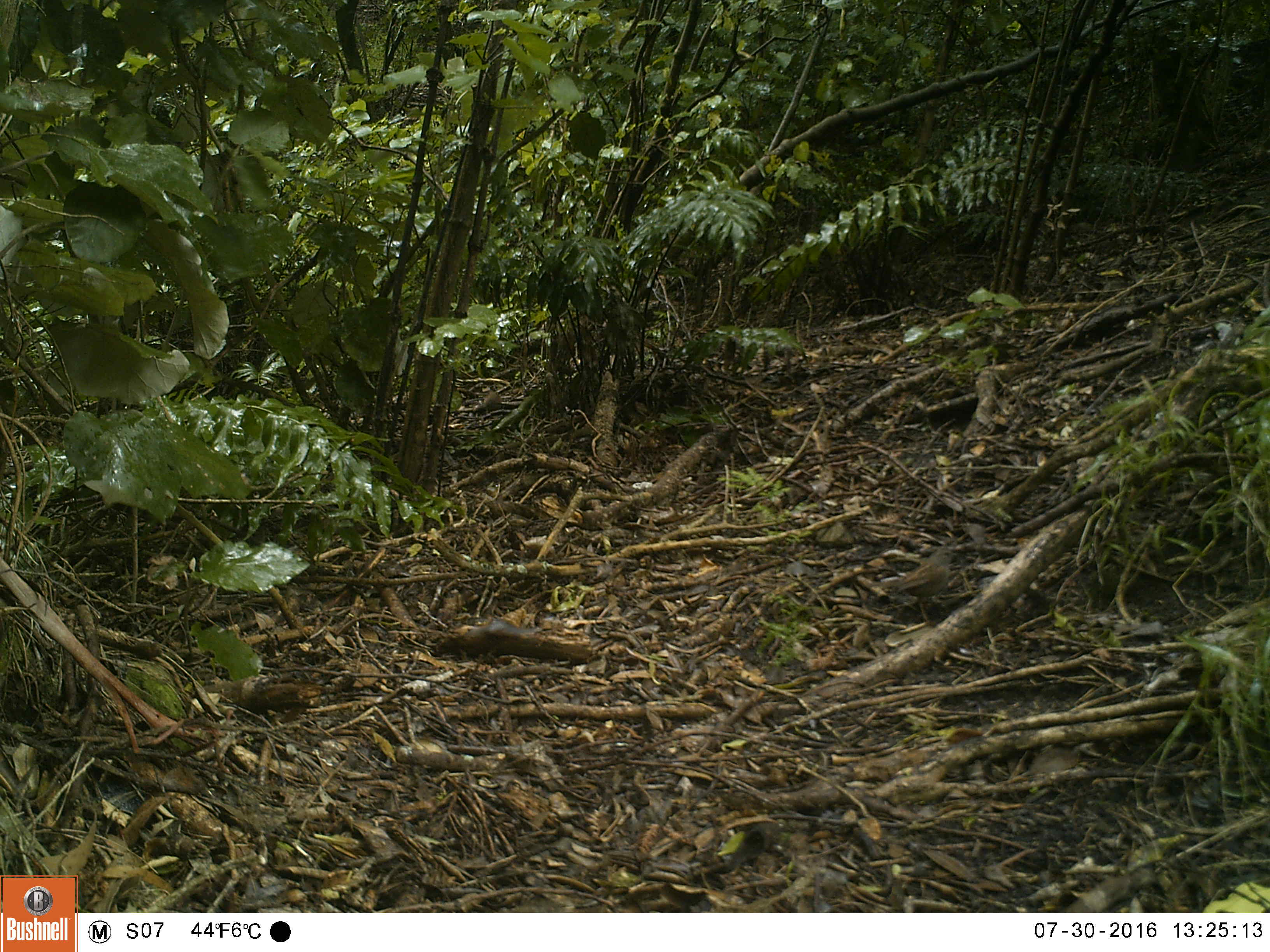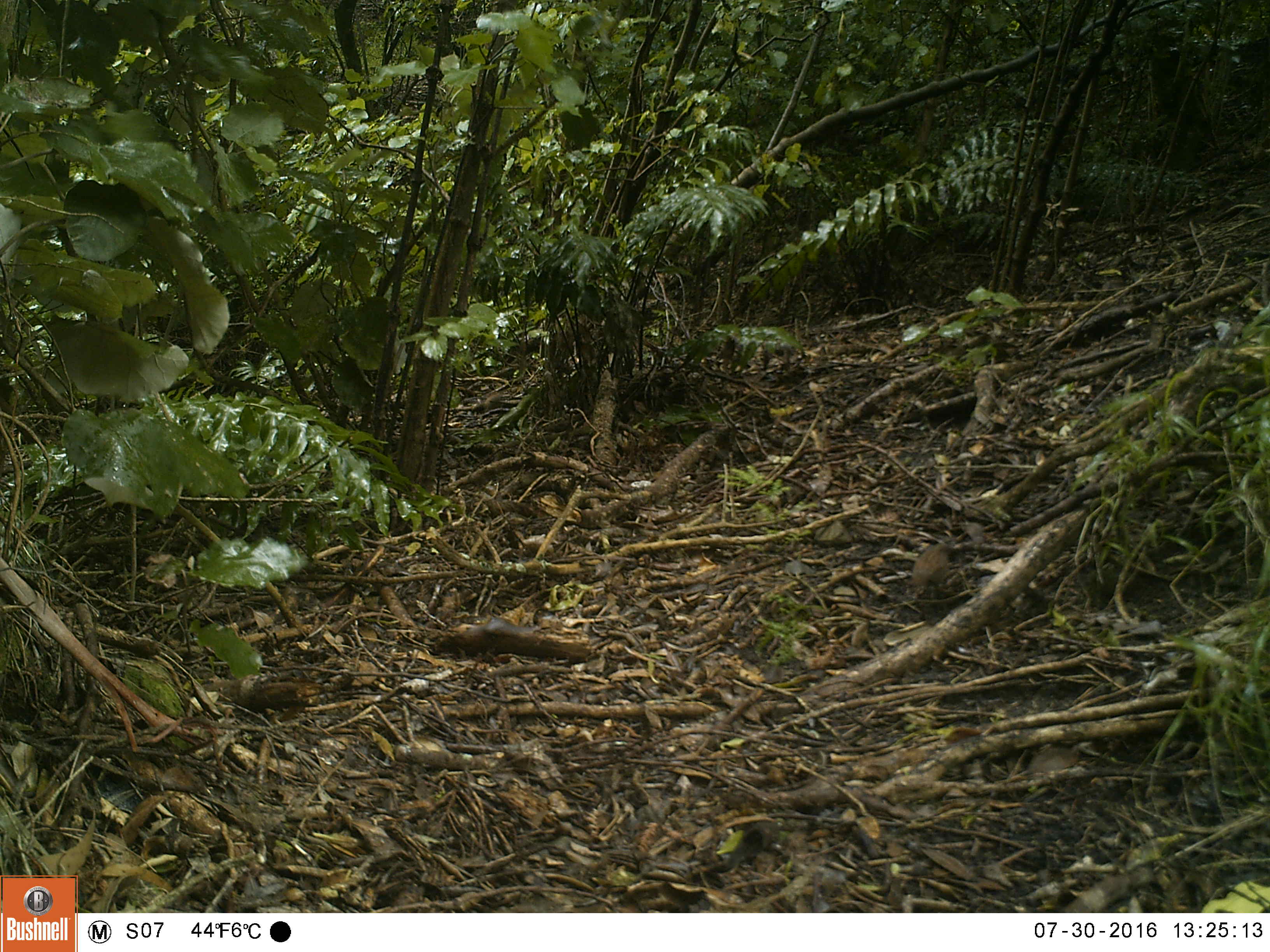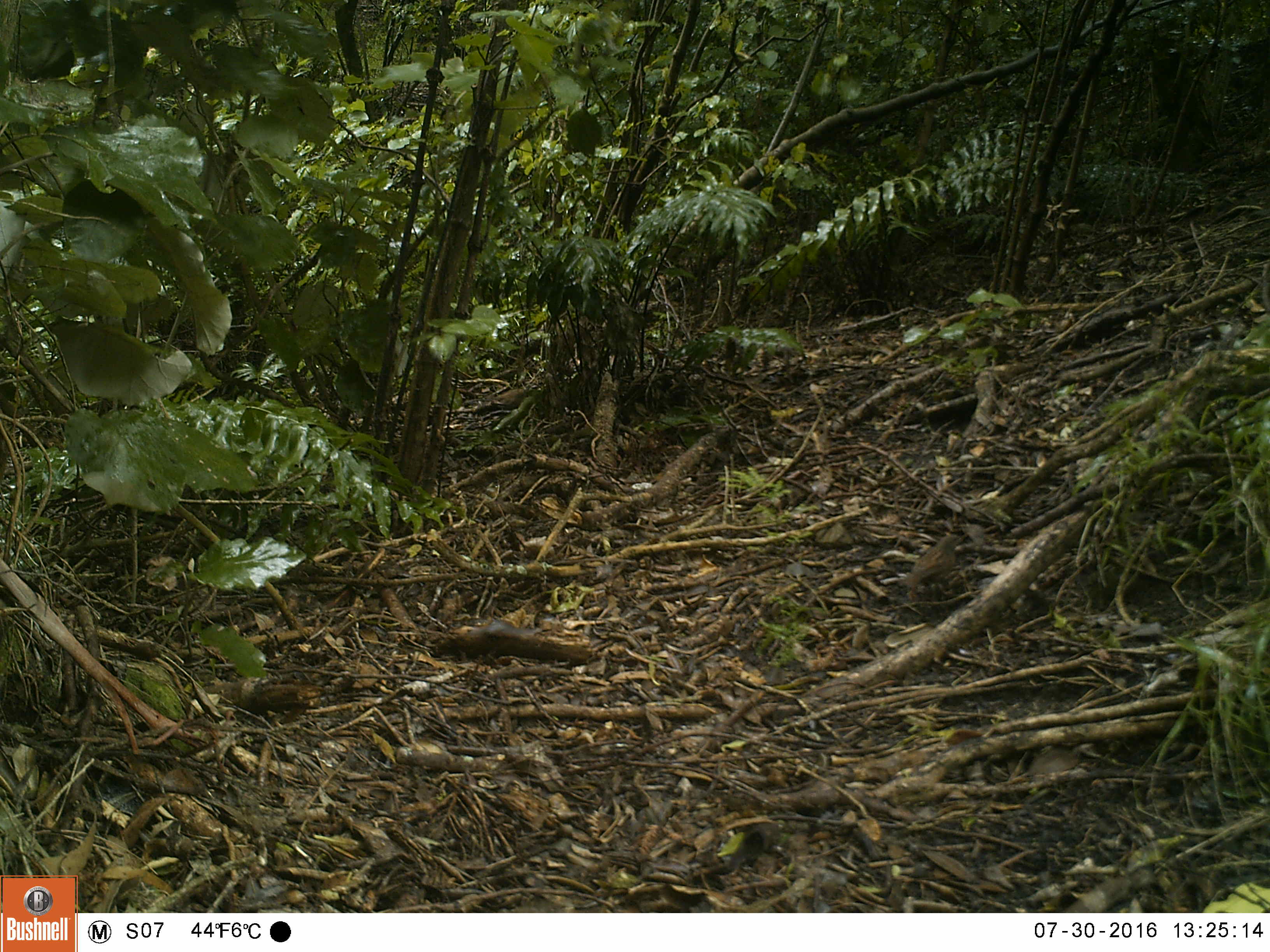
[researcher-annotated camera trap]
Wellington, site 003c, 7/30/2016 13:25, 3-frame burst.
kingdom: Animalia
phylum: Chordata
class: Aves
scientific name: Aves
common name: bird